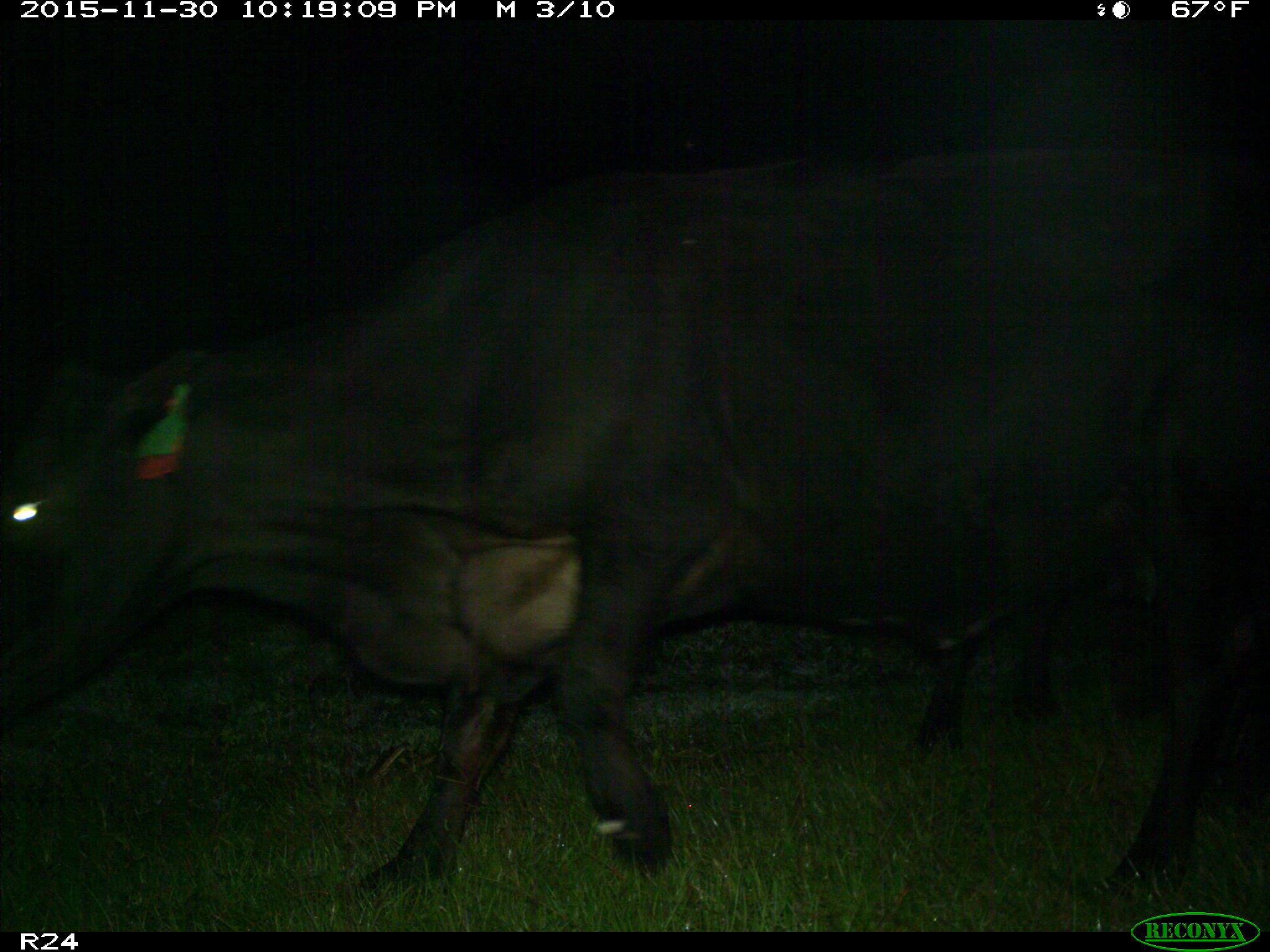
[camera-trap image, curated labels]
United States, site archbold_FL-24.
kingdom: Animalia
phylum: Chordata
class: Mammalia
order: Artiodactyla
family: Bovidae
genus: Bos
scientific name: Bos taurus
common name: domestic cow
Bos taurus (domestic cow).